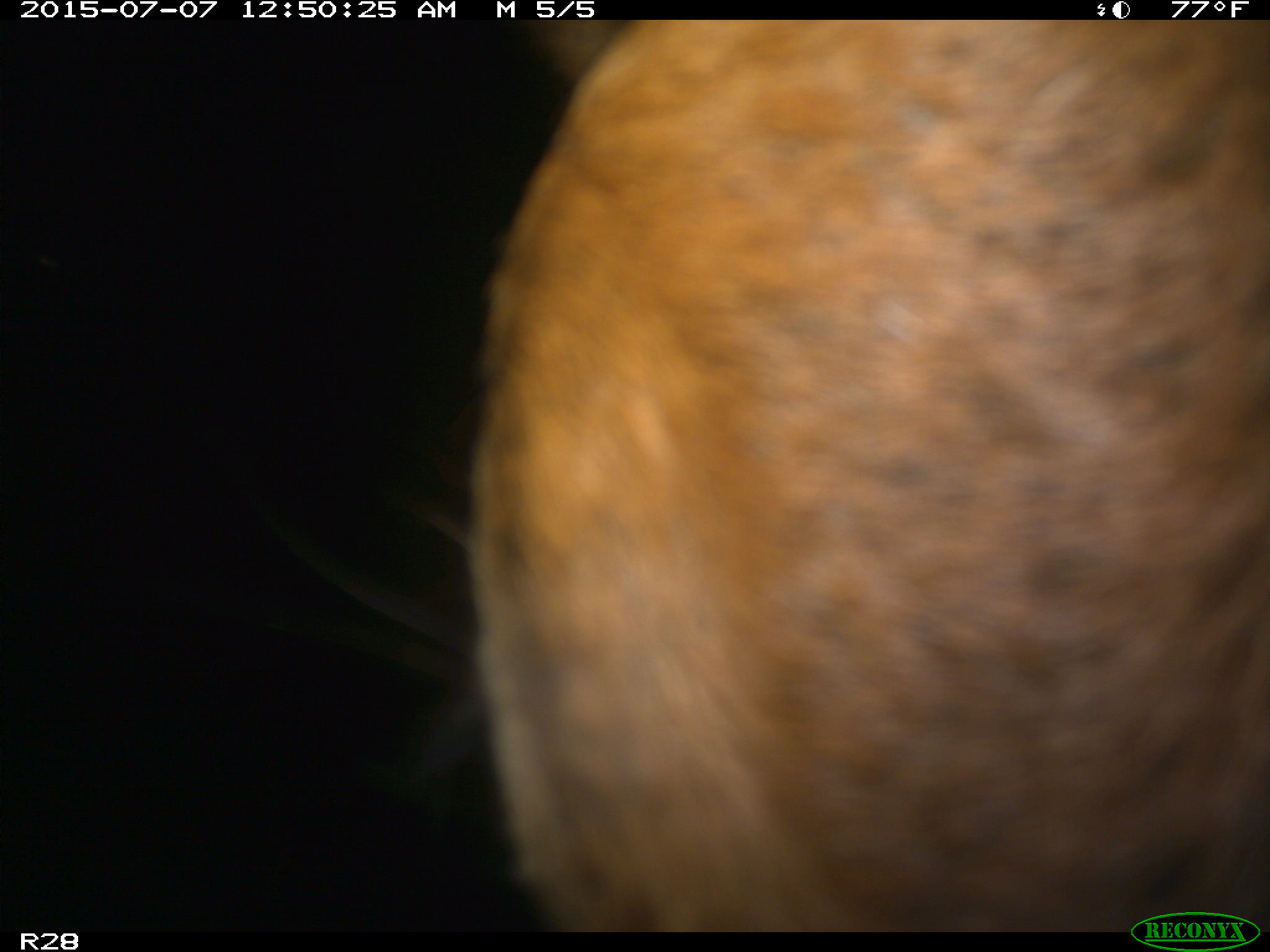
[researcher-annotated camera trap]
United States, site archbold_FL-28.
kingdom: Animalia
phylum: Chordata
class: Mammalia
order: Artiodactyla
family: Bovidae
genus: Bos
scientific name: Bos taurus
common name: domestic cow